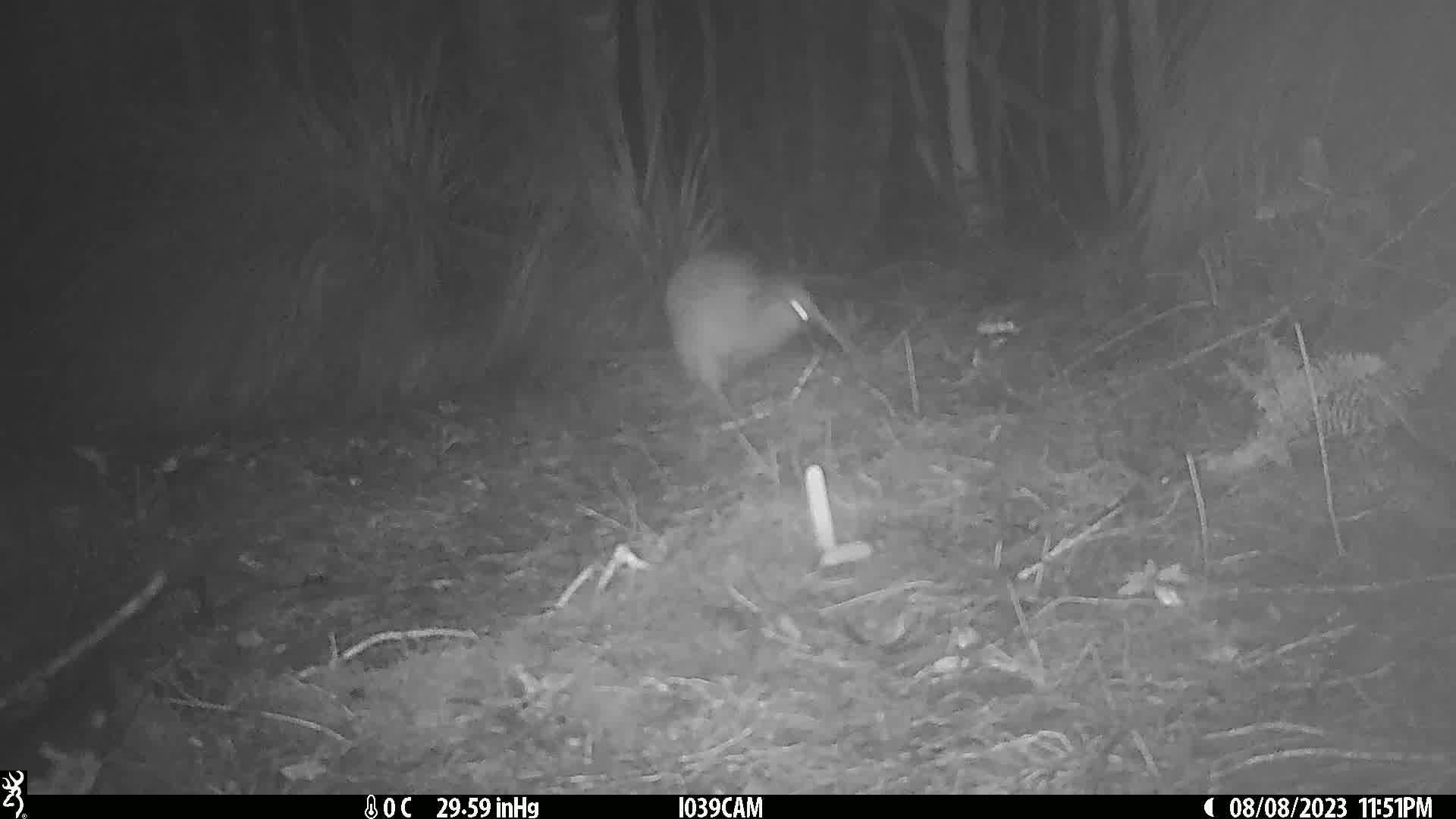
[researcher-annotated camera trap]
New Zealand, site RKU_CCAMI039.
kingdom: Animalia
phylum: Chordata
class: Aves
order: Apterygiformes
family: Apterygidae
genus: Apteryx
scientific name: Apteryx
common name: kiwi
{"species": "kiwi (Apteryx)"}